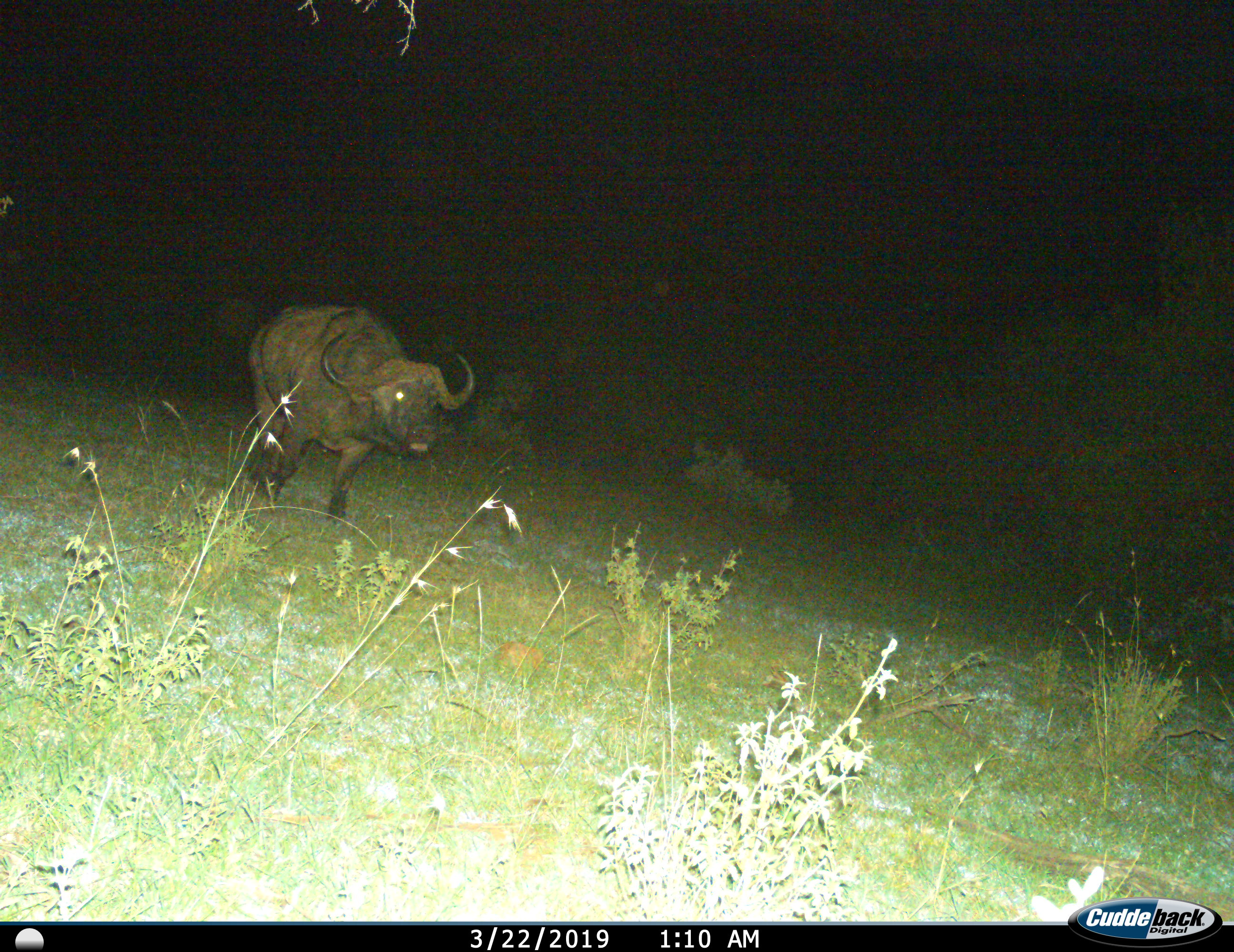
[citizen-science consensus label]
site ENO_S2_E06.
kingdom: Animalia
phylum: Chordata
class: Mammalia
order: Artiodactyla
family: Bovidae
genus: Syncerus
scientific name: Syncerus caffer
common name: african buffalo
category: buffalo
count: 1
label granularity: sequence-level